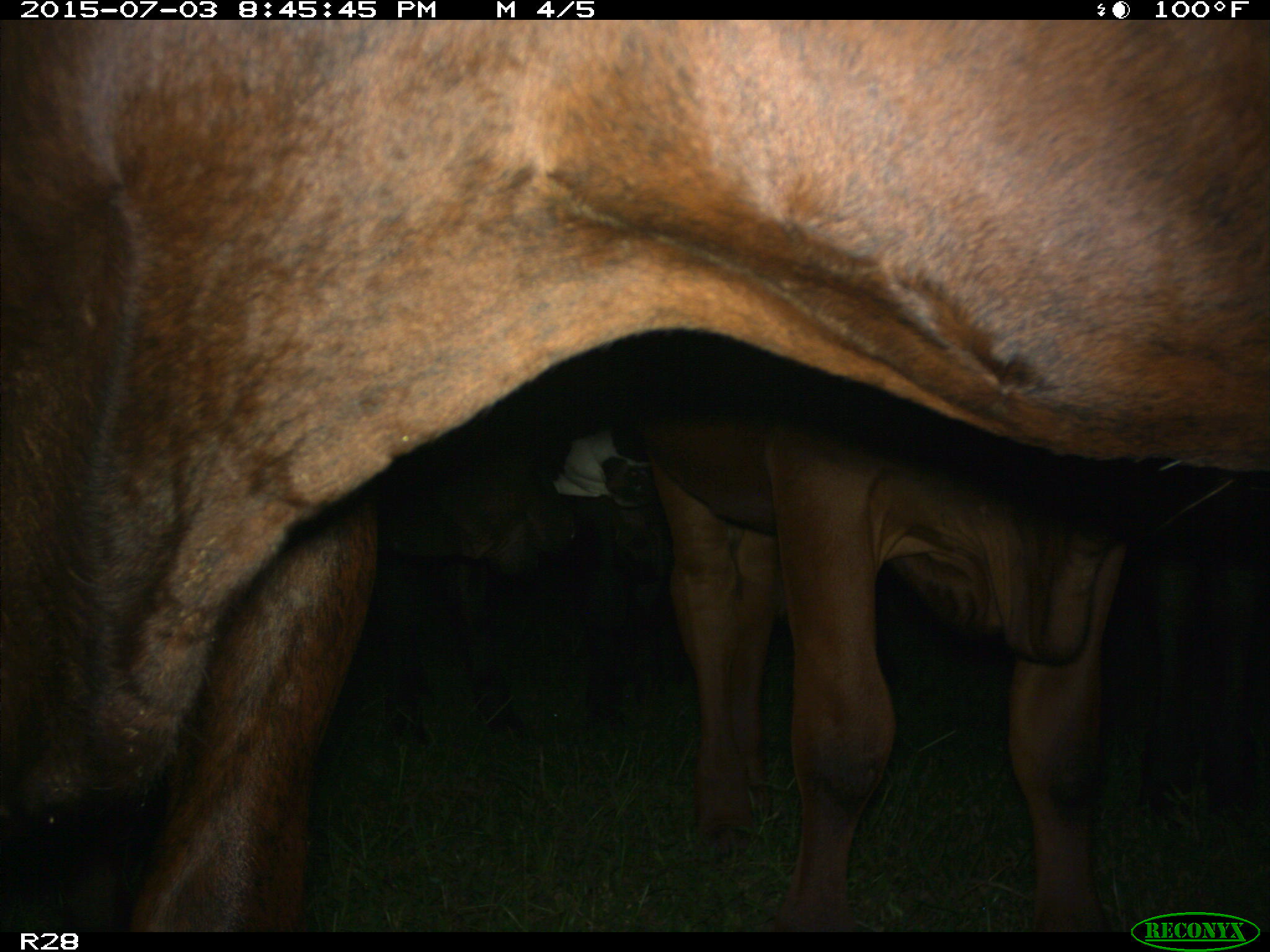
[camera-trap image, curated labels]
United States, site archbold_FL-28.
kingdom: Animalia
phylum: Chordata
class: Mammalia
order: Artiodactyla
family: Bovidae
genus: Bos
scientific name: Bos taurus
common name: domestic cow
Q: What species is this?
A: Bos taurus (domestic cow).